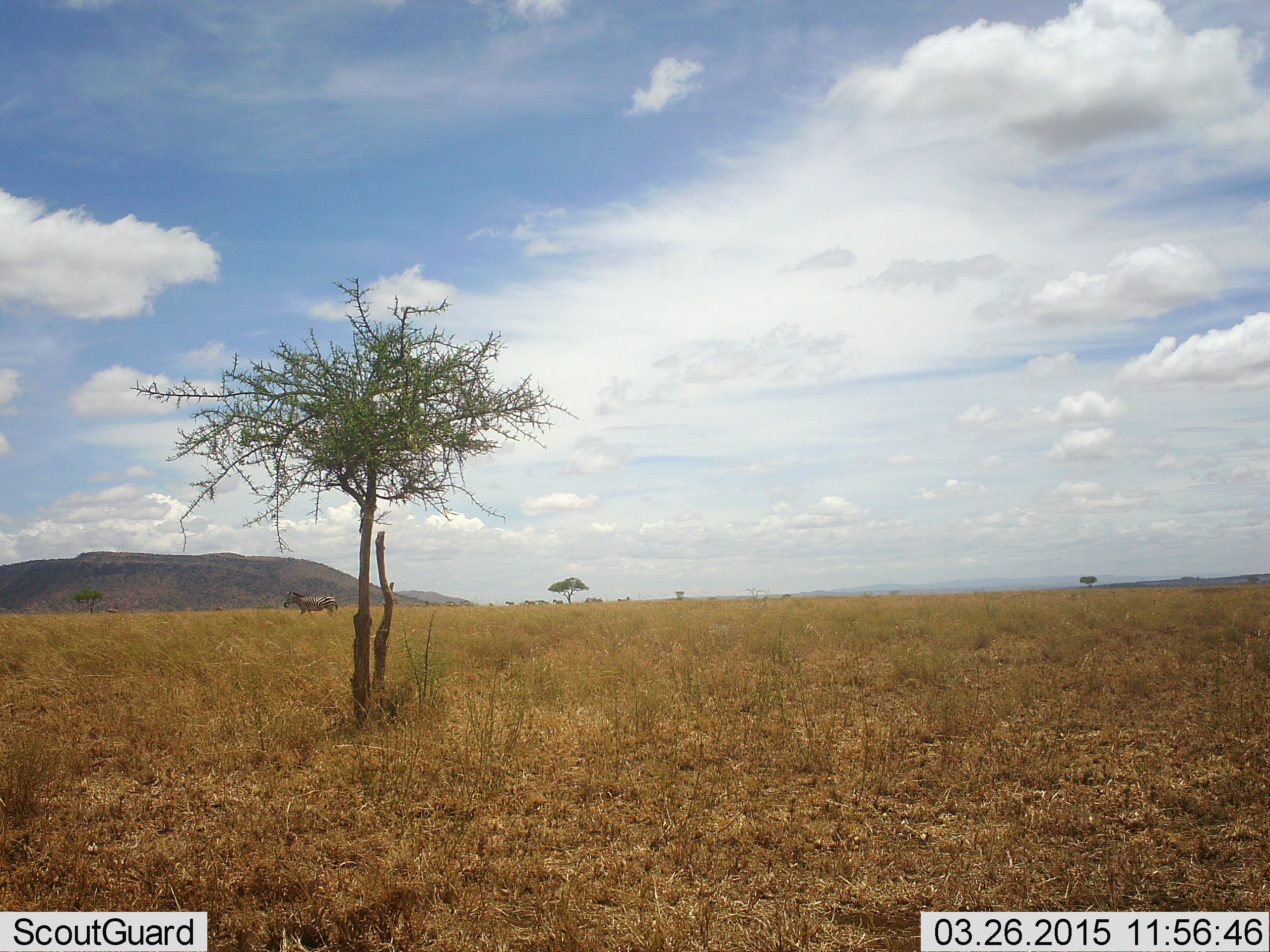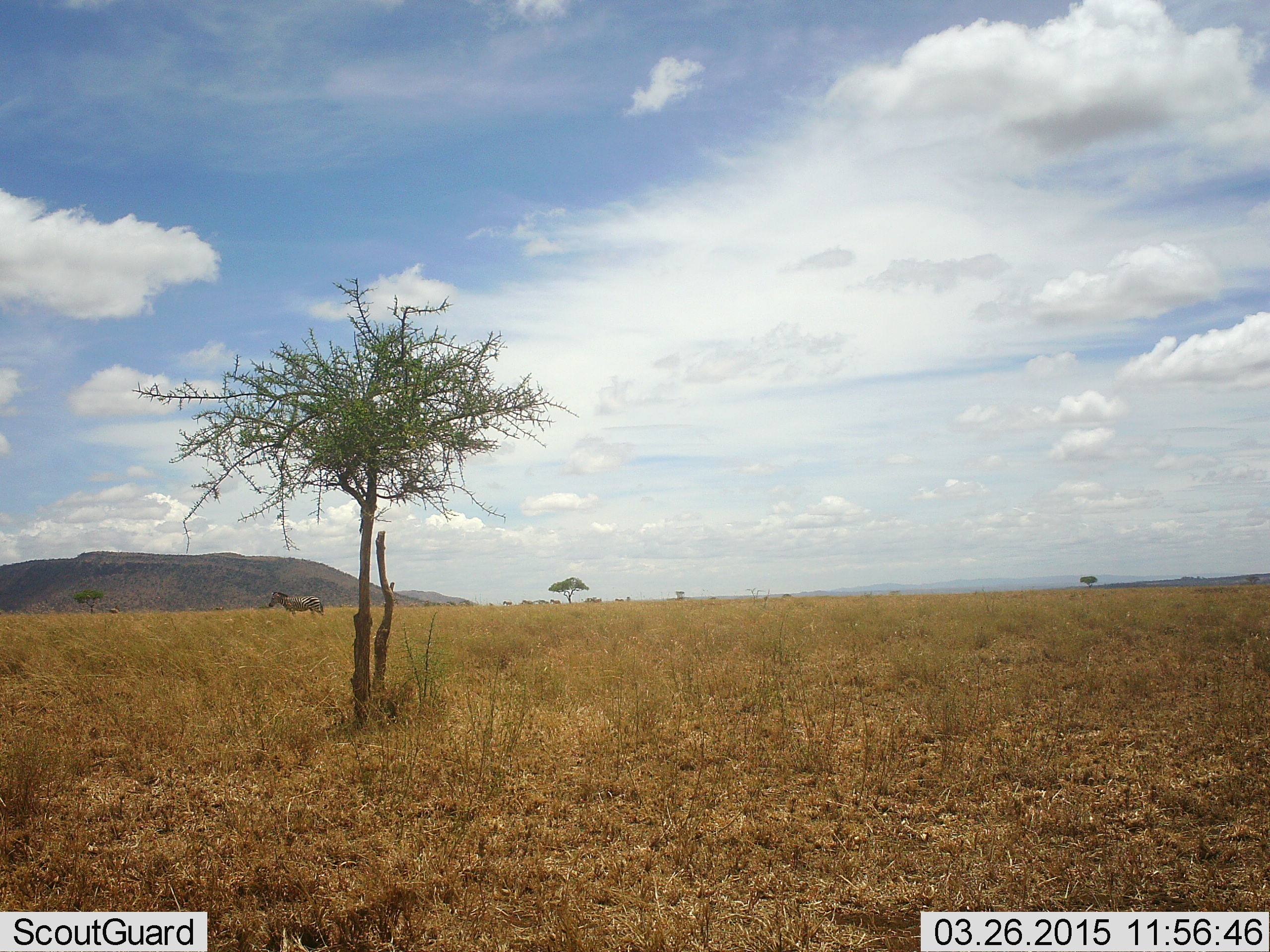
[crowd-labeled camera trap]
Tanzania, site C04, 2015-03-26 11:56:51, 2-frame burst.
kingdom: Animalia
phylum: Chordata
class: Mammalia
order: Perissodactyla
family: Equidae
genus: Equus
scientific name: Equus quagga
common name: plains zebra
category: zebra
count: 1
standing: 30%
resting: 0%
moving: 80%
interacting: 0%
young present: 0%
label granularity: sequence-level